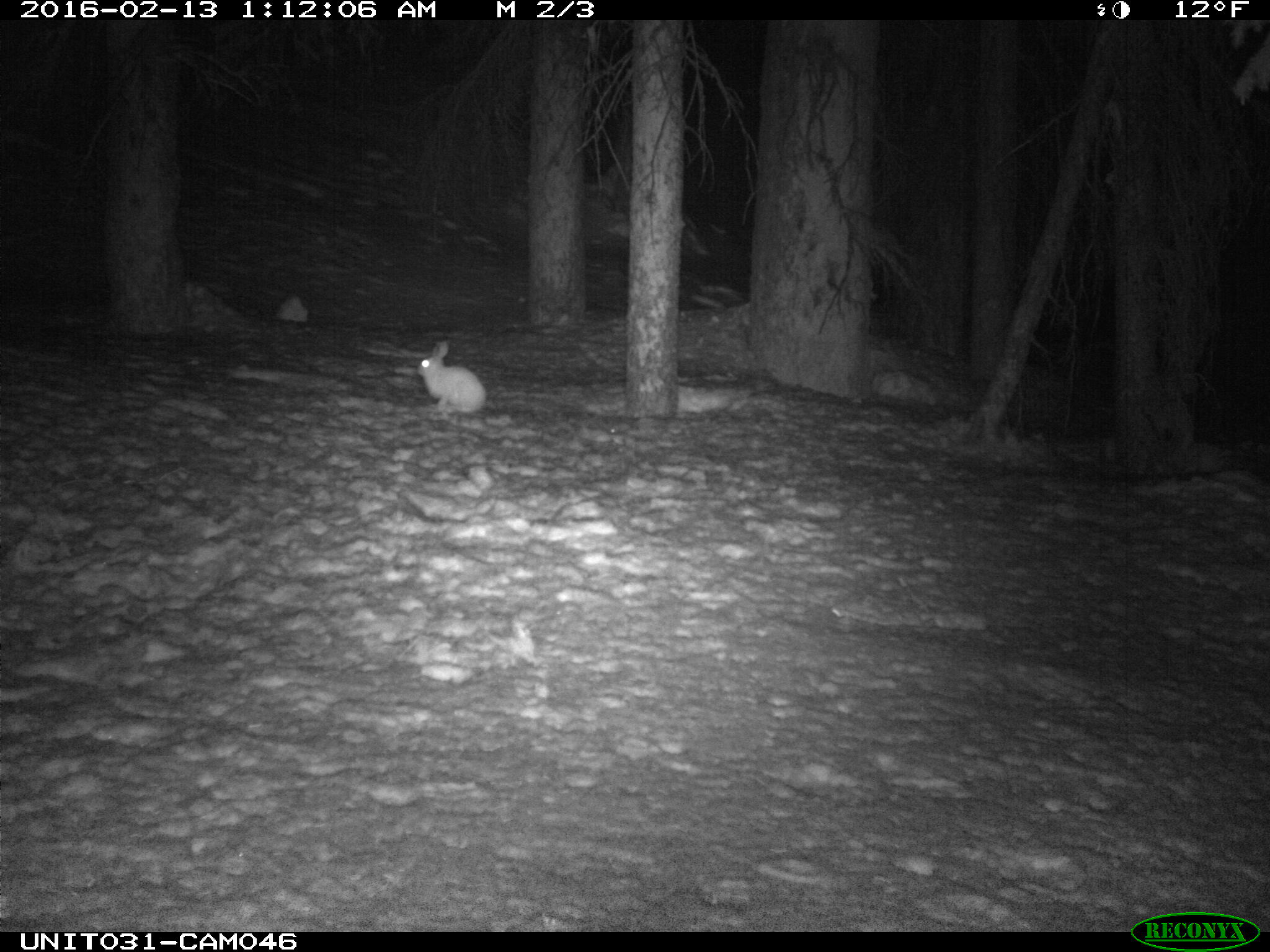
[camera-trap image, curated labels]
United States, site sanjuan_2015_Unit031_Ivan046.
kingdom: Animalia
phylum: Chordata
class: Mammalia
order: Lagomorpha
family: Leporidae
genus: Lepus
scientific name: Lepus americanus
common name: snowshoe hare